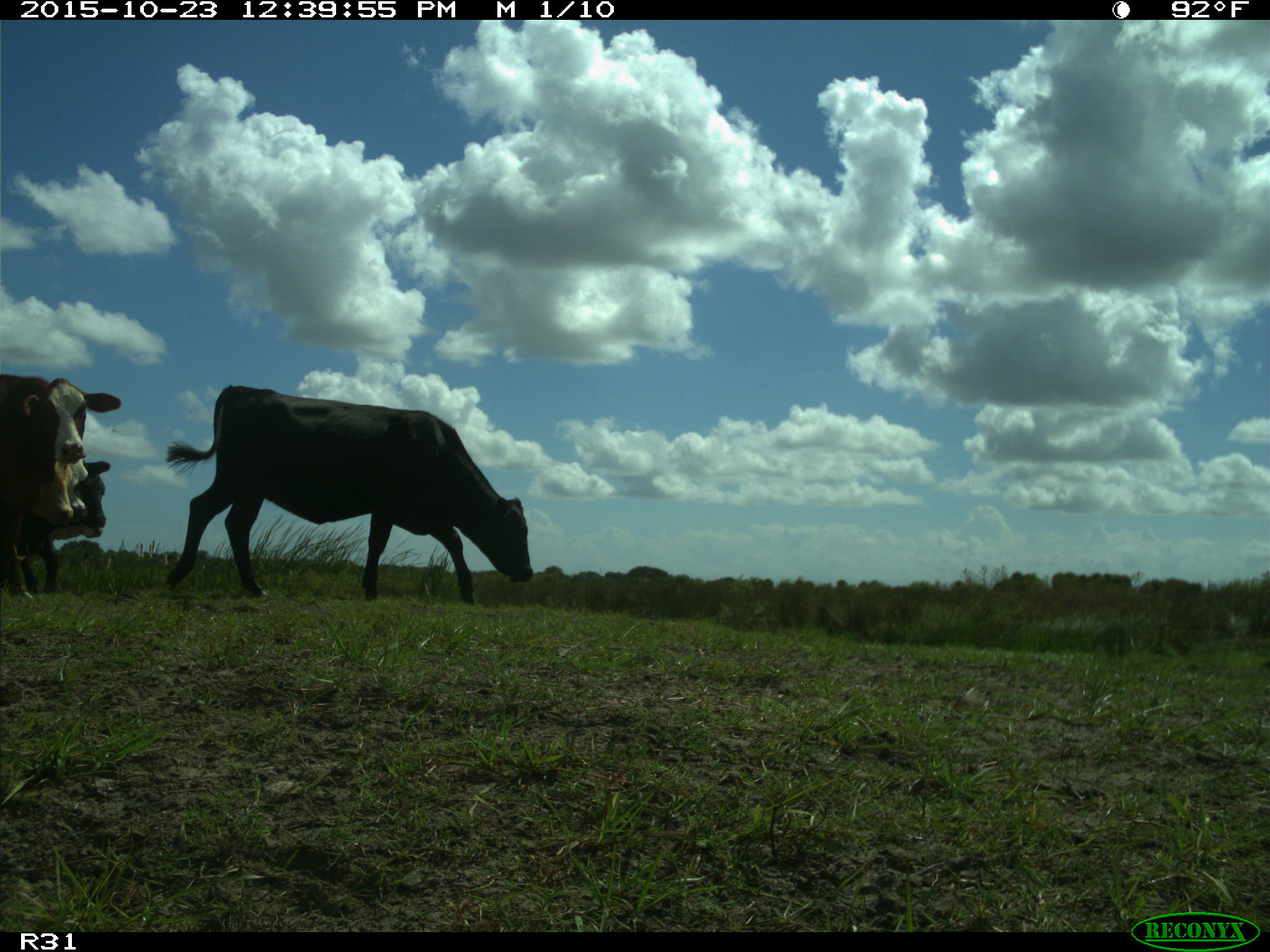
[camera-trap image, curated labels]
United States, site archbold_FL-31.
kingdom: Animalia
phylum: Chordata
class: Mammalia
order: Artiodactyla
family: Bovidae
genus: Bos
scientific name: Bos taurus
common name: domestic cow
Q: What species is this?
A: Bos taurus (domestic cow).